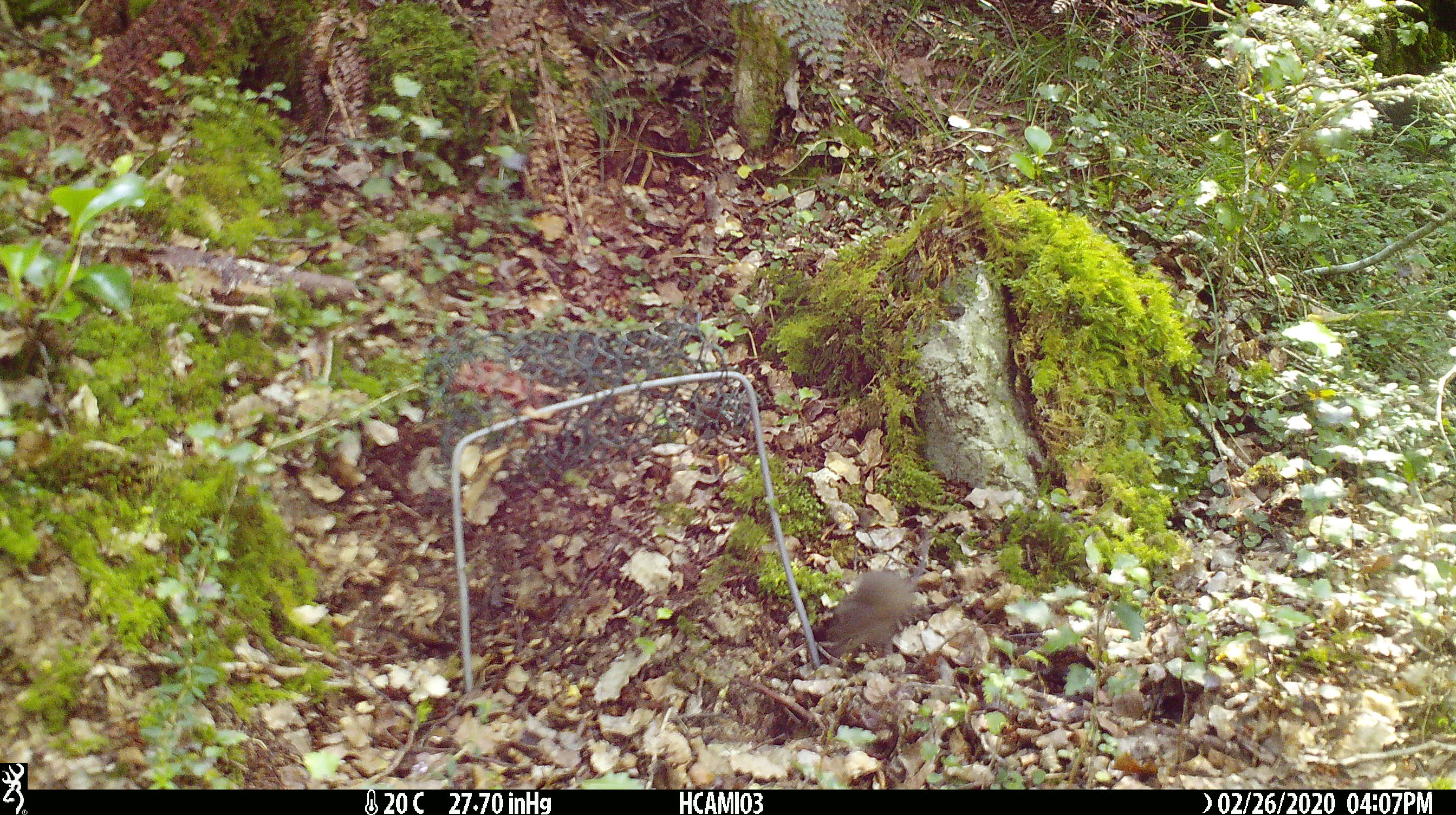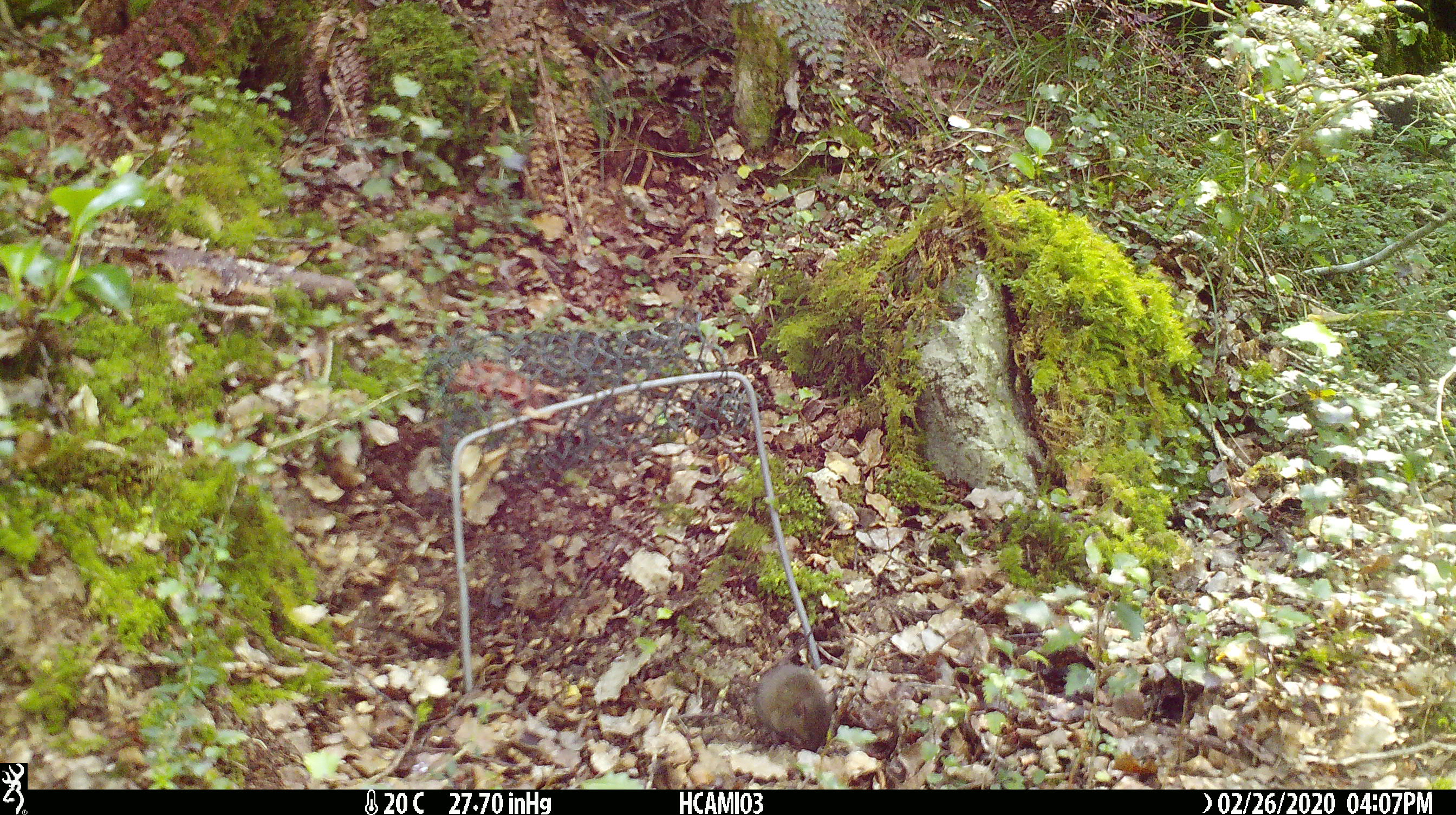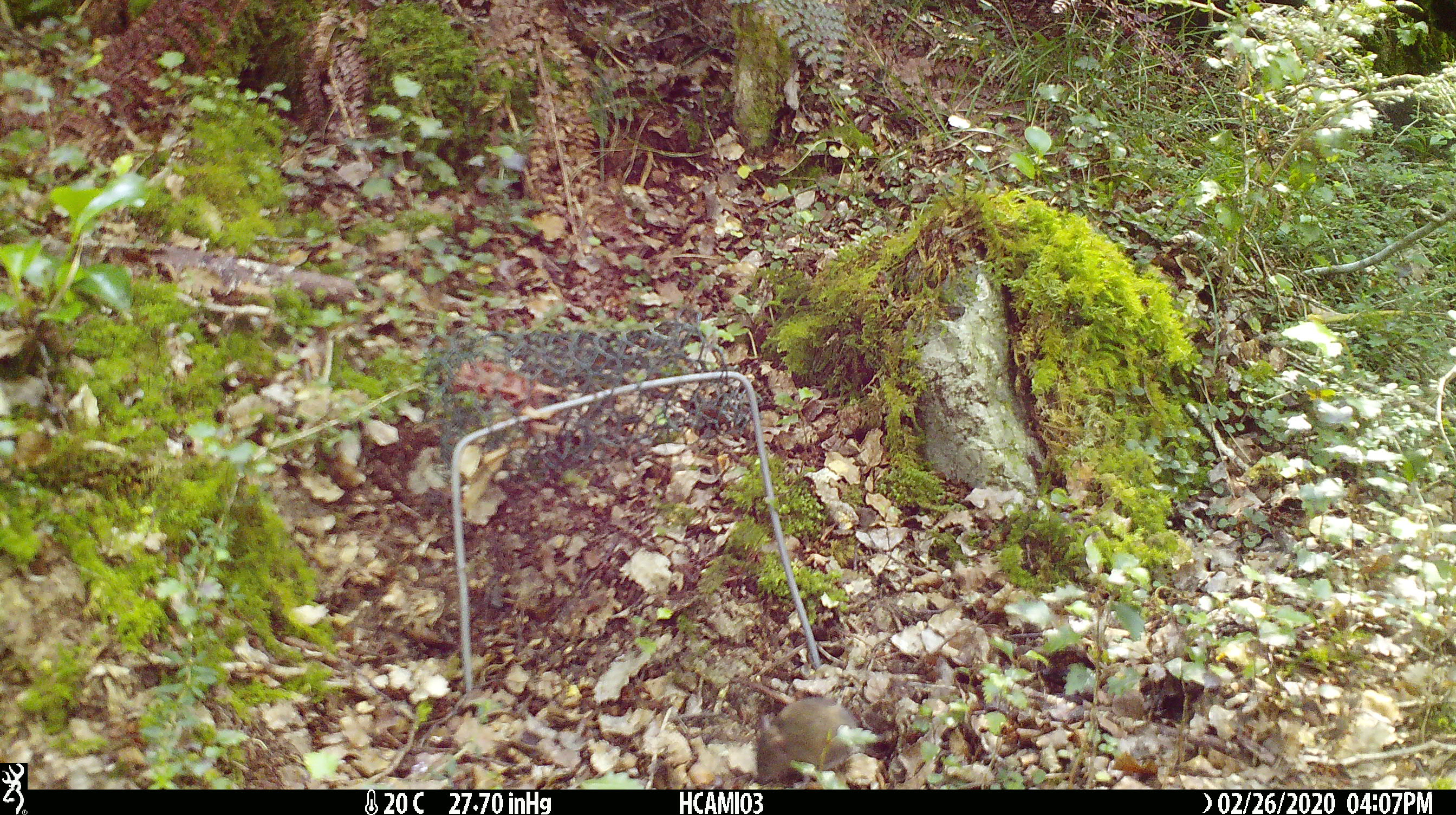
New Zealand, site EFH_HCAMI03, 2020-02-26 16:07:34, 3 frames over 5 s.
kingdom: Animalia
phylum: Chordata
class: Mammalia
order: Rodentia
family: Muridae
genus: Mus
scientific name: Mus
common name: mouse